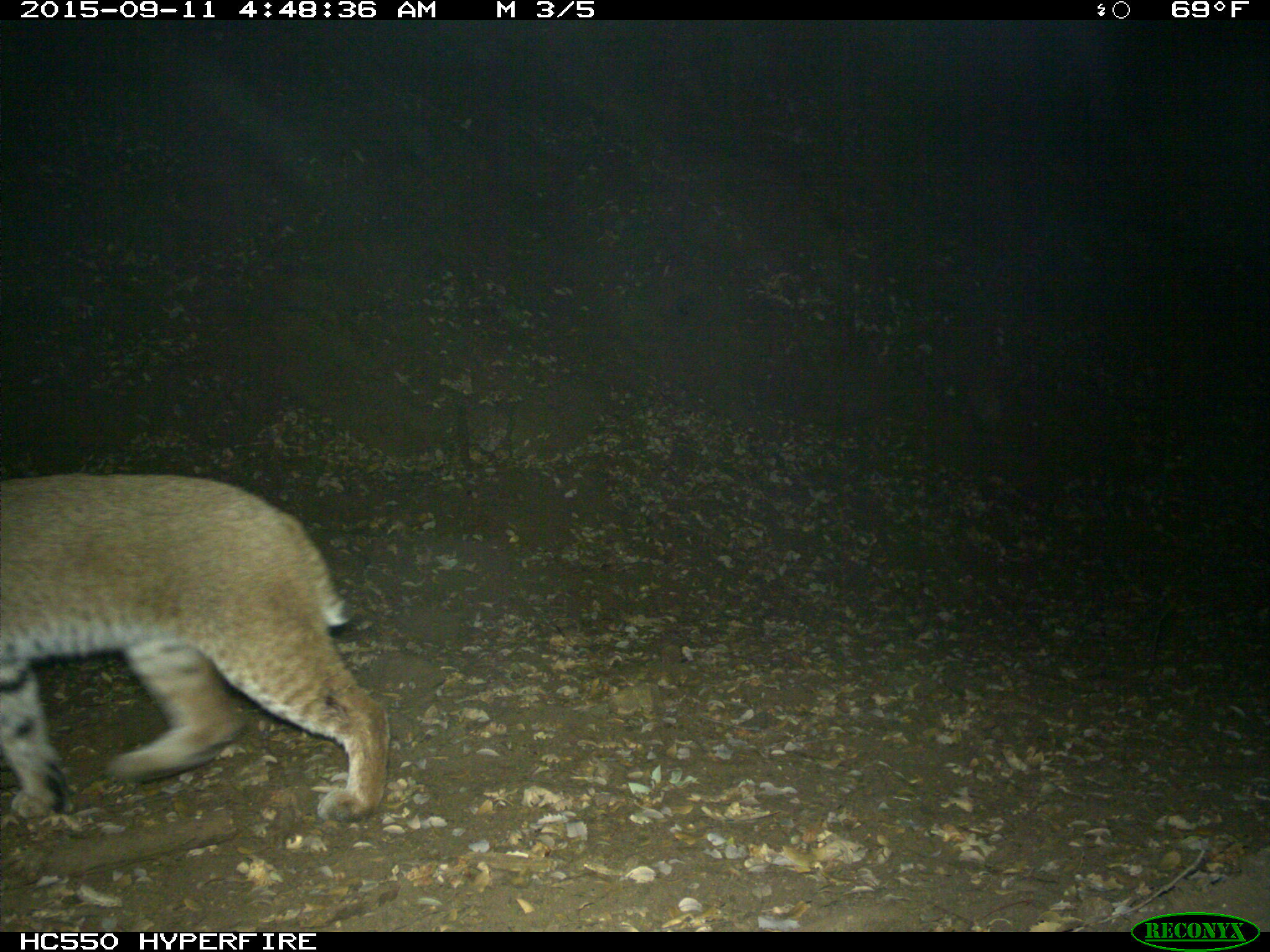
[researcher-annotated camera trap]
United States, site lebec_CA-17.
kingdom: Animalia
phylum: Chordata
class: Mammalia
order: Carnivora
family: Felidae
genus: Lynx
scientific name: Lynx rufus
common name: bobcat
Lynx rufus (bobcat).